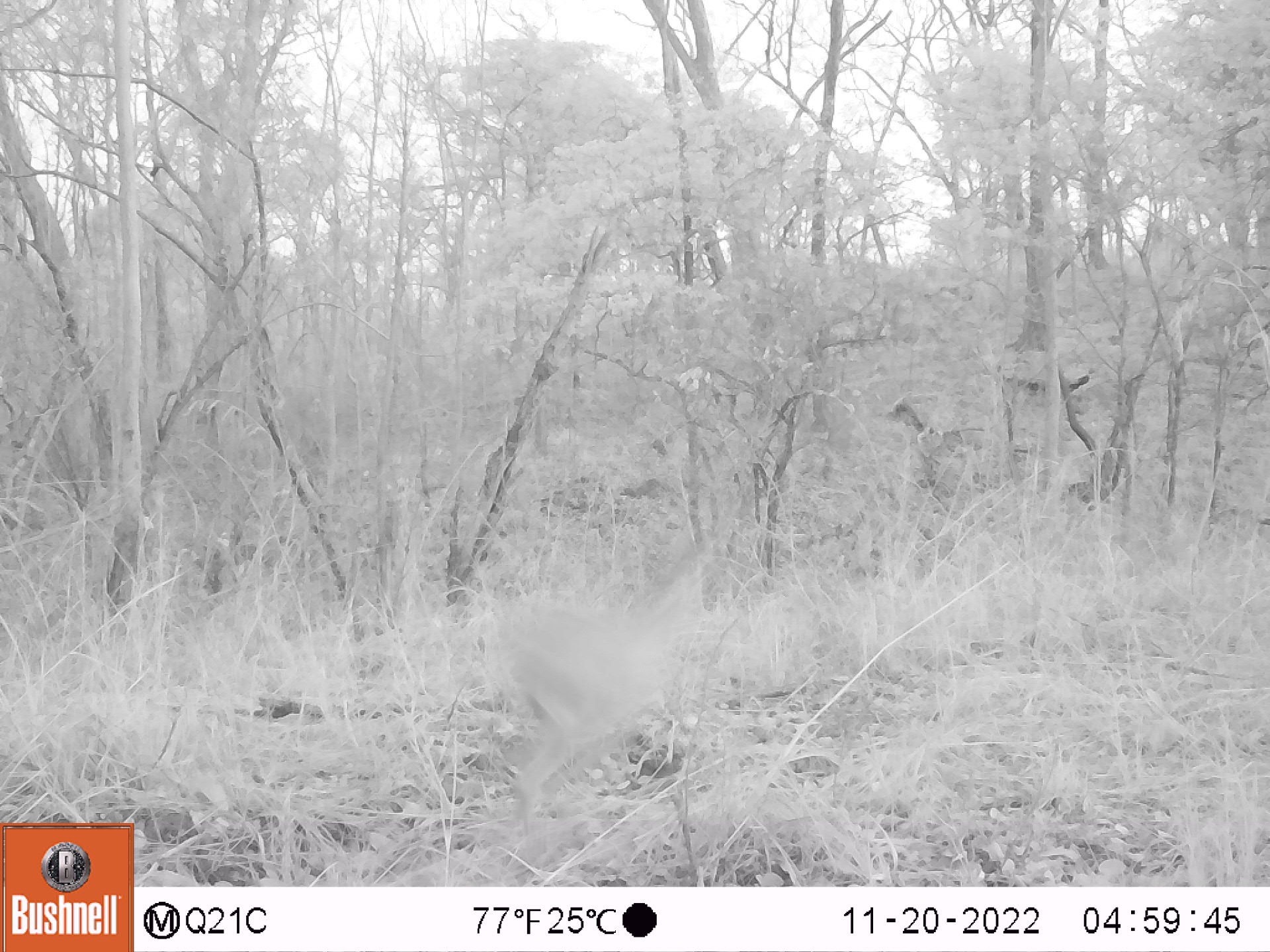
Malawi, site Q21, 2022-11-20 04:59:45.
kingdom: Animalia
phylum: Chordata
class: Mammalia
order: Artiodactyla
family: Bovidae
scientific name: Antilopinae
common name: small antelope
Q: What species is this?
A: Small antelope (Antilopinae).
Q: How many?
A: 1.